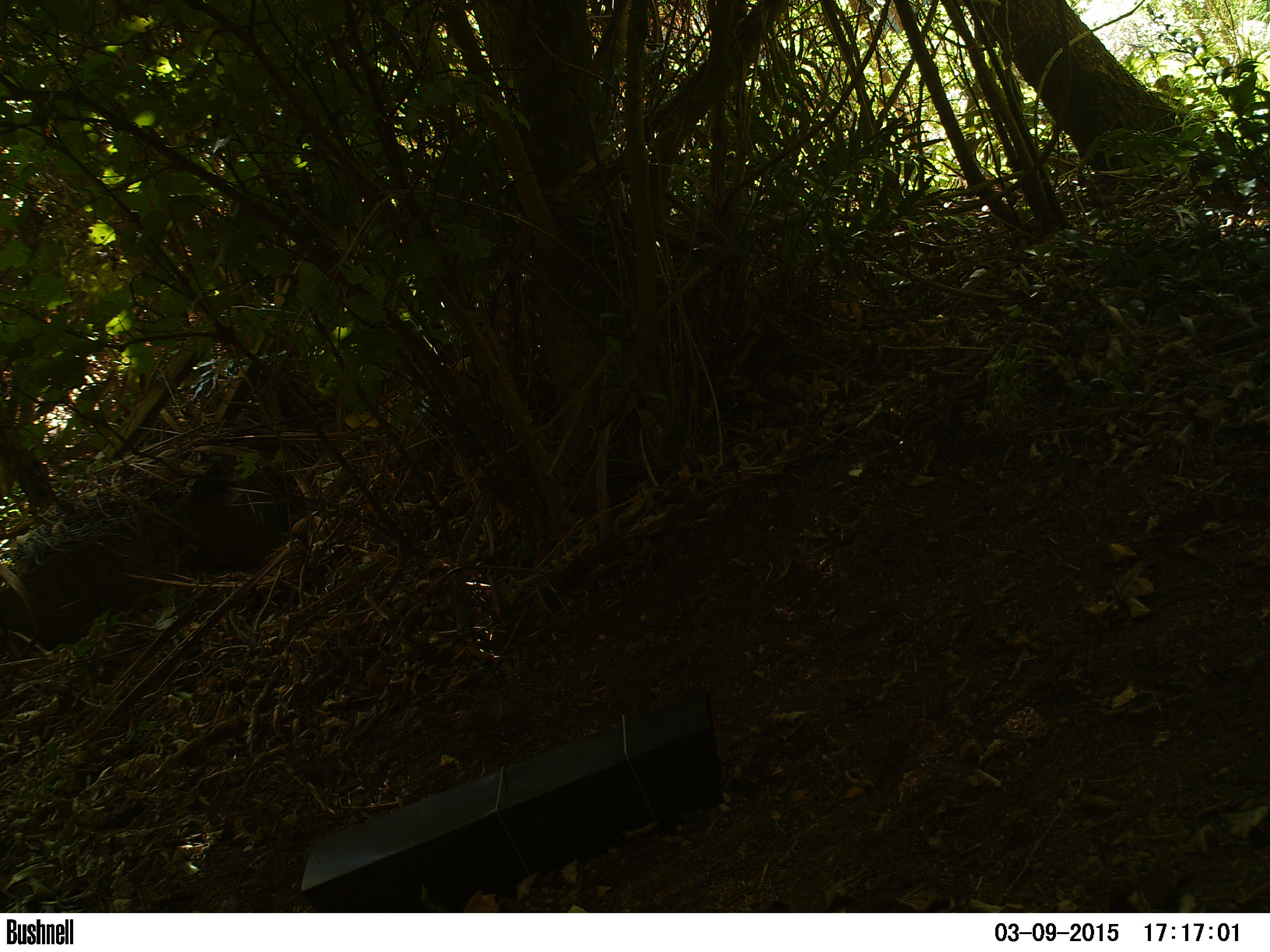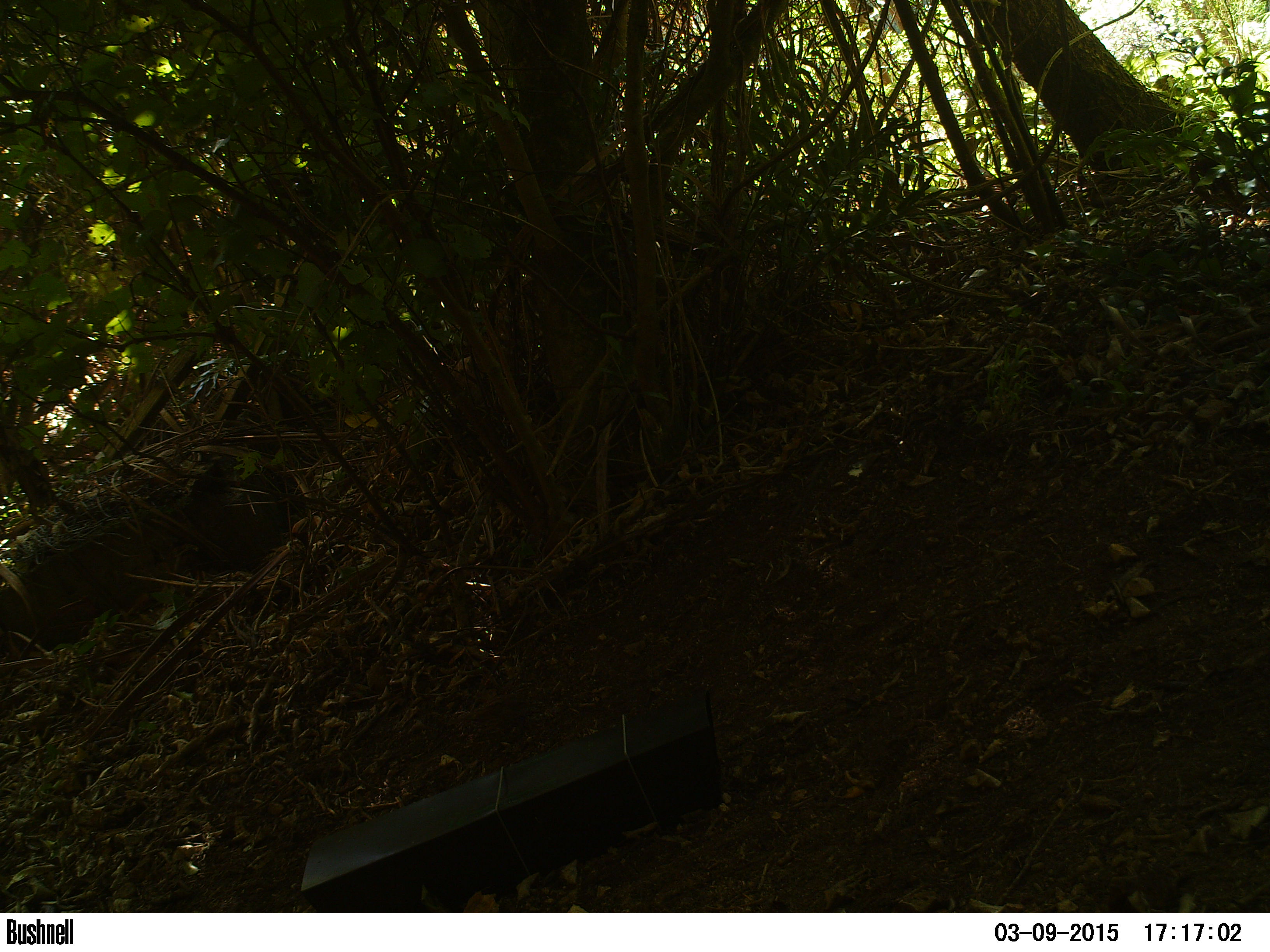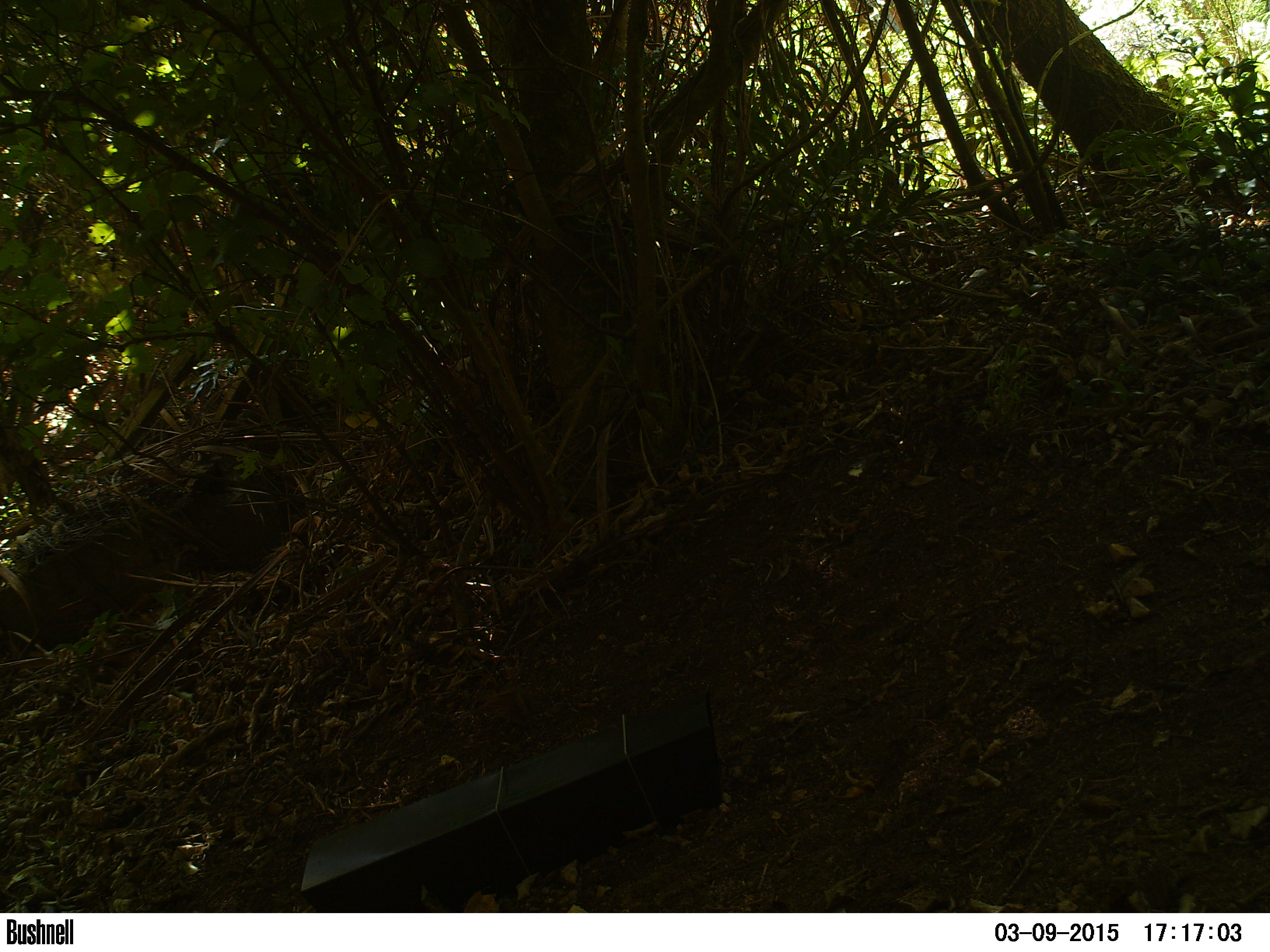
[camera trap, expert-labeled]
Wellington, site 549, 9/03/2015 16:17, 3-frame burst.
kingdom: Animalia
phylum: Chordata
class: Aves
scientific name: Aves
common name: bird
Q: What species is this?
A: Bird (Aves).